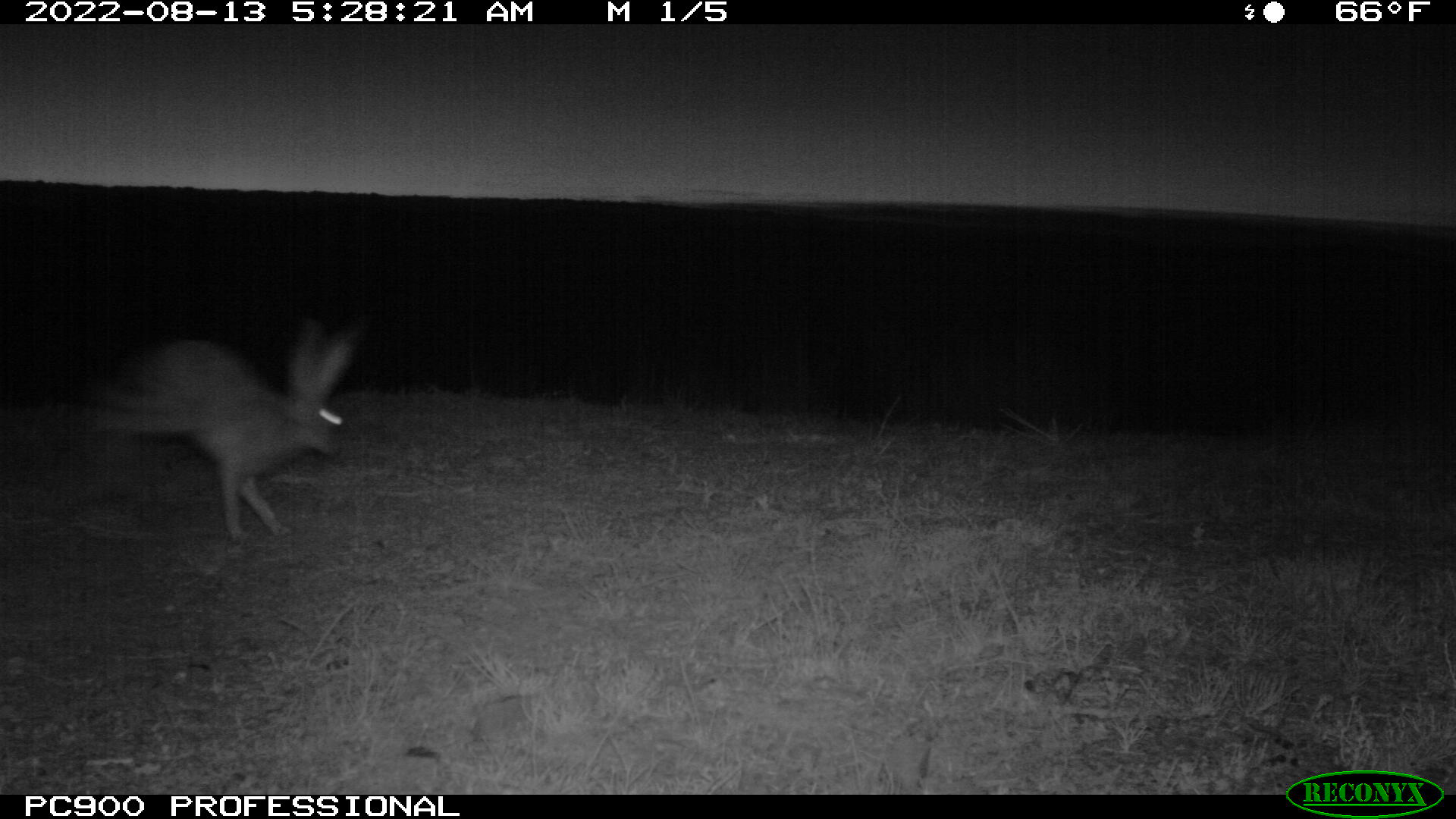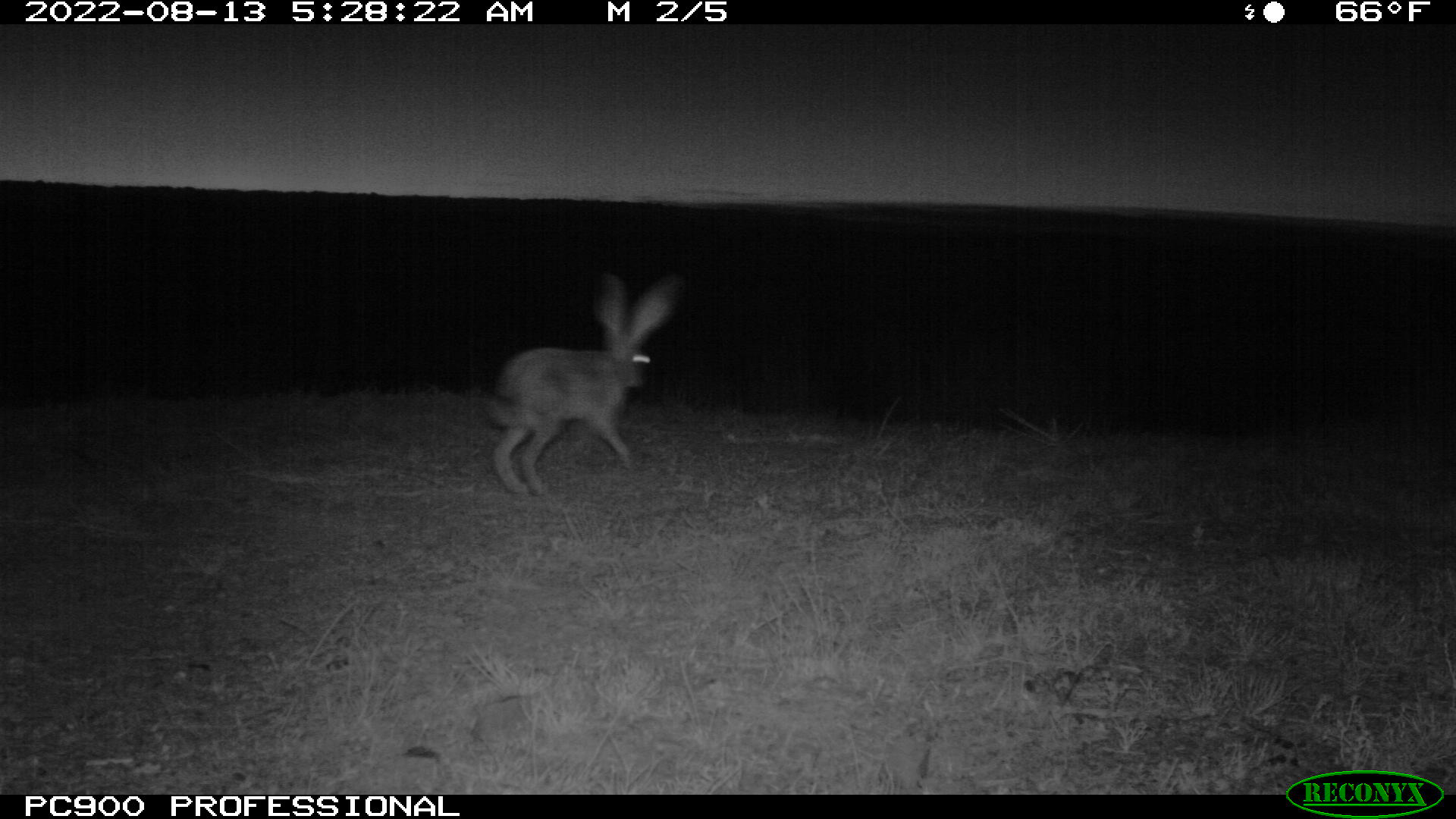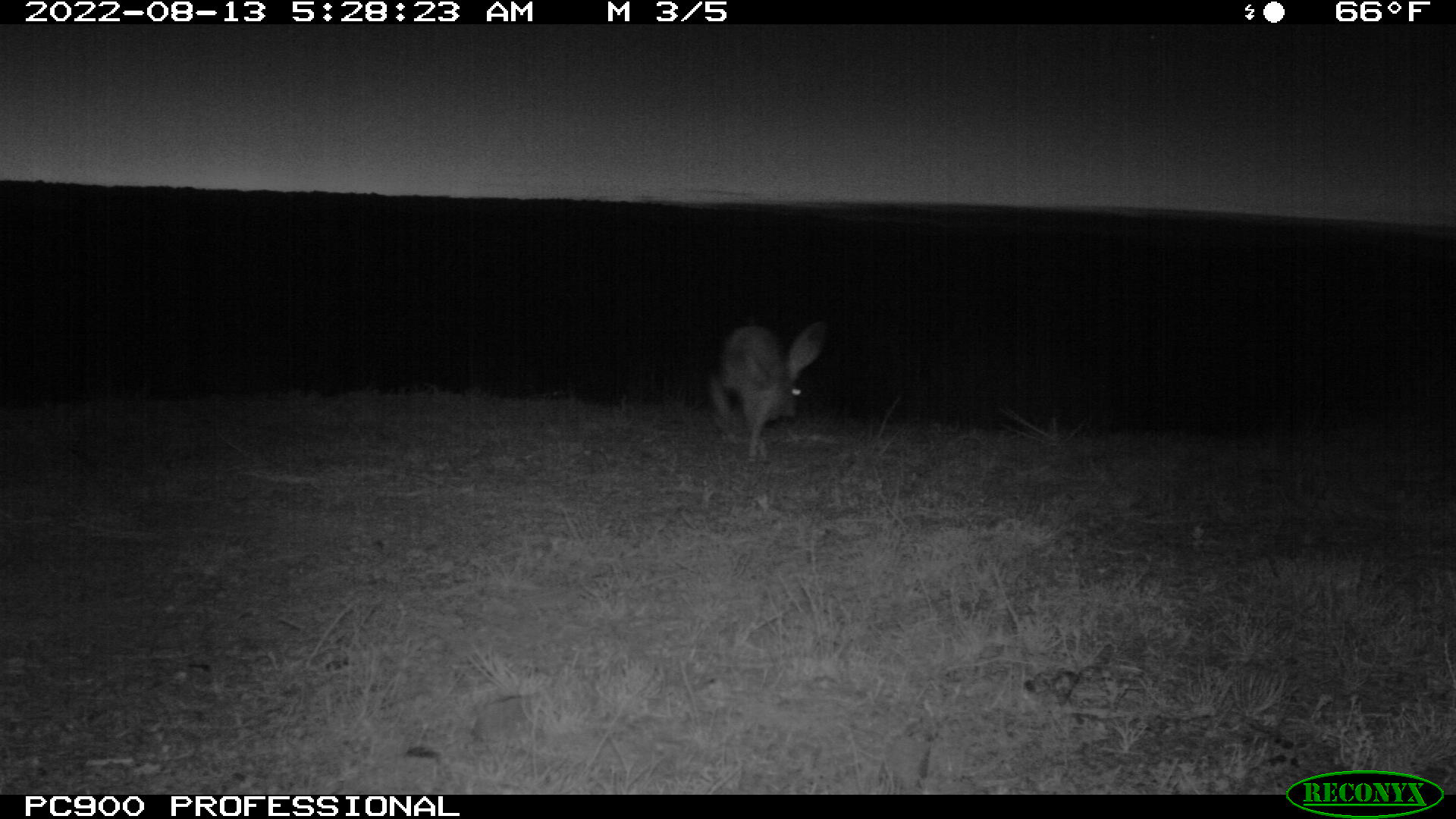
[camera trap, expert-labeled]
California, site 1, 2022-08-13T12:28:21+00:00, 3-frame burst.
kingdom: Animalia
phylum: Chordata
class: Mammalia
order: Lagomorpha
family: Leporidae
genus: Lepus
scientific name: Lepus californicus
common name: black-tailed jackrabbit